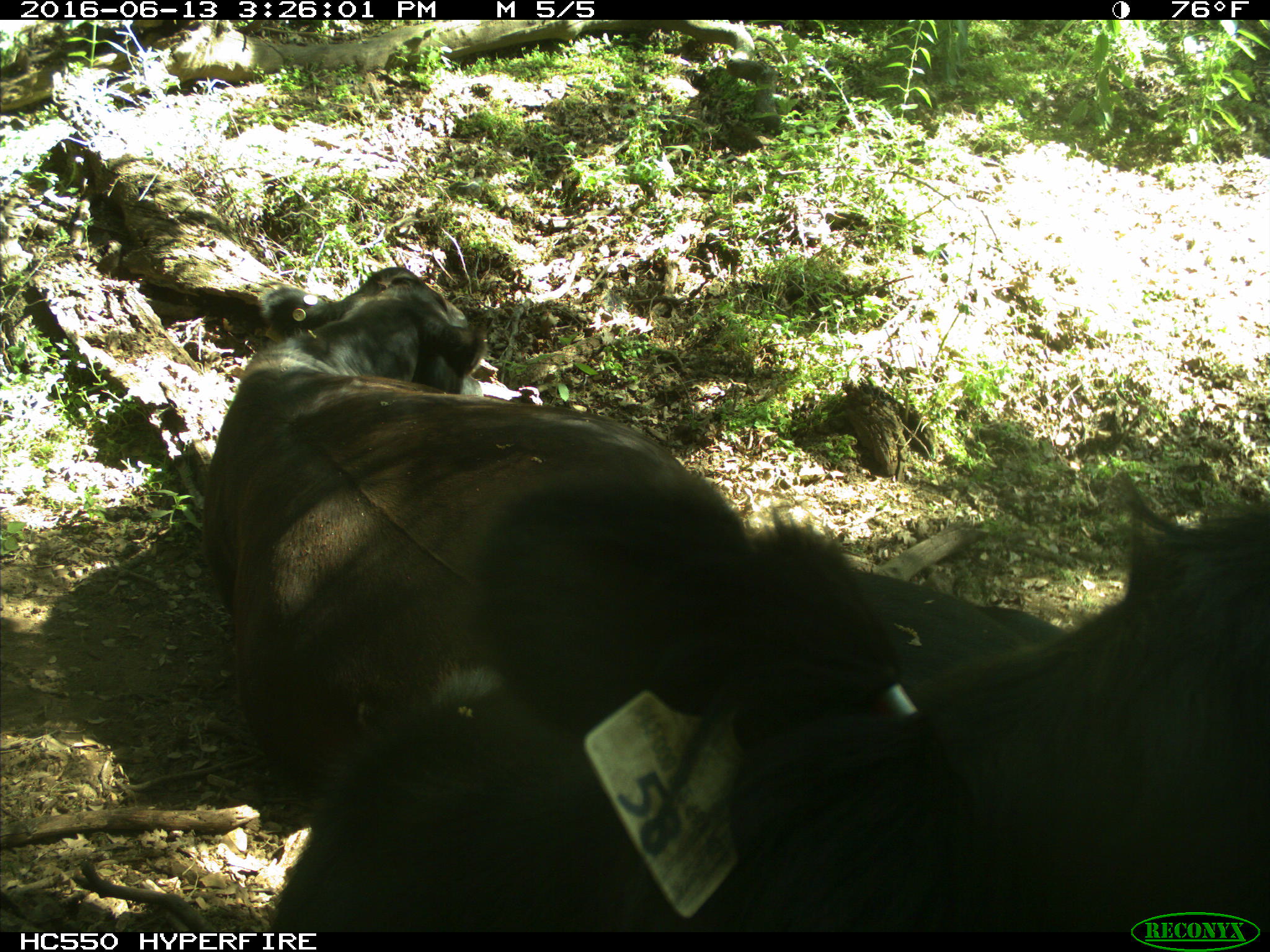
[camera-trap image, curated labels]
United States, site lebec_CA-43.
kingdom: Animalia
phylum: Chordata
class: Mammalia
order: Artiodactyla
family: Bovidae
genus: Bos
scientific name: Bos taurus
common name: domestic cow